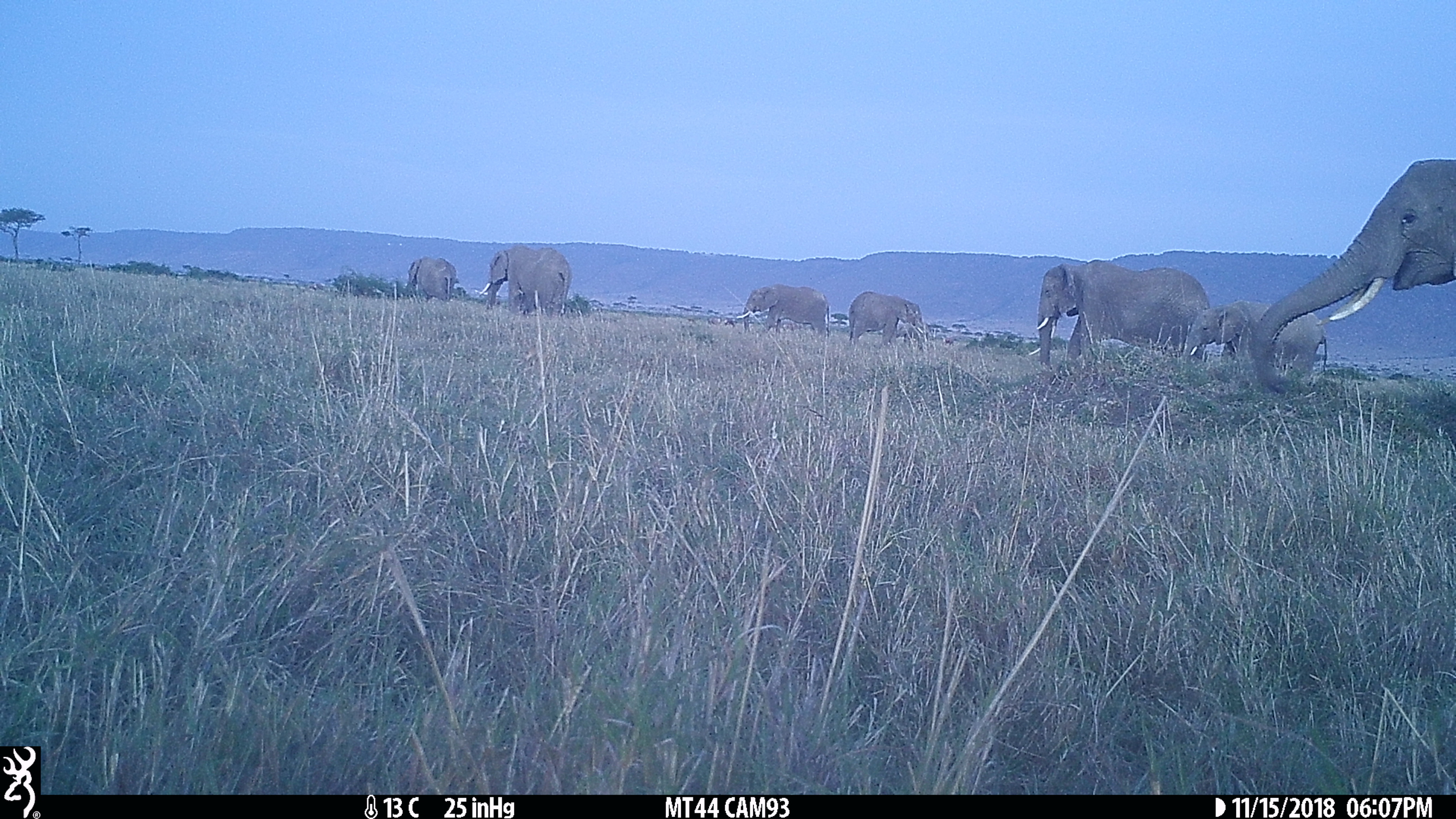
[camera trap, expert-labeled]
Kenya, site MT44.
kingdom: Animalia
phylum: Chordata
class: Mammalia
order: Proboscidea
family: Elephantidae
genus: Loxodonta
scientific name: Loxodonta africana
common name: elephant